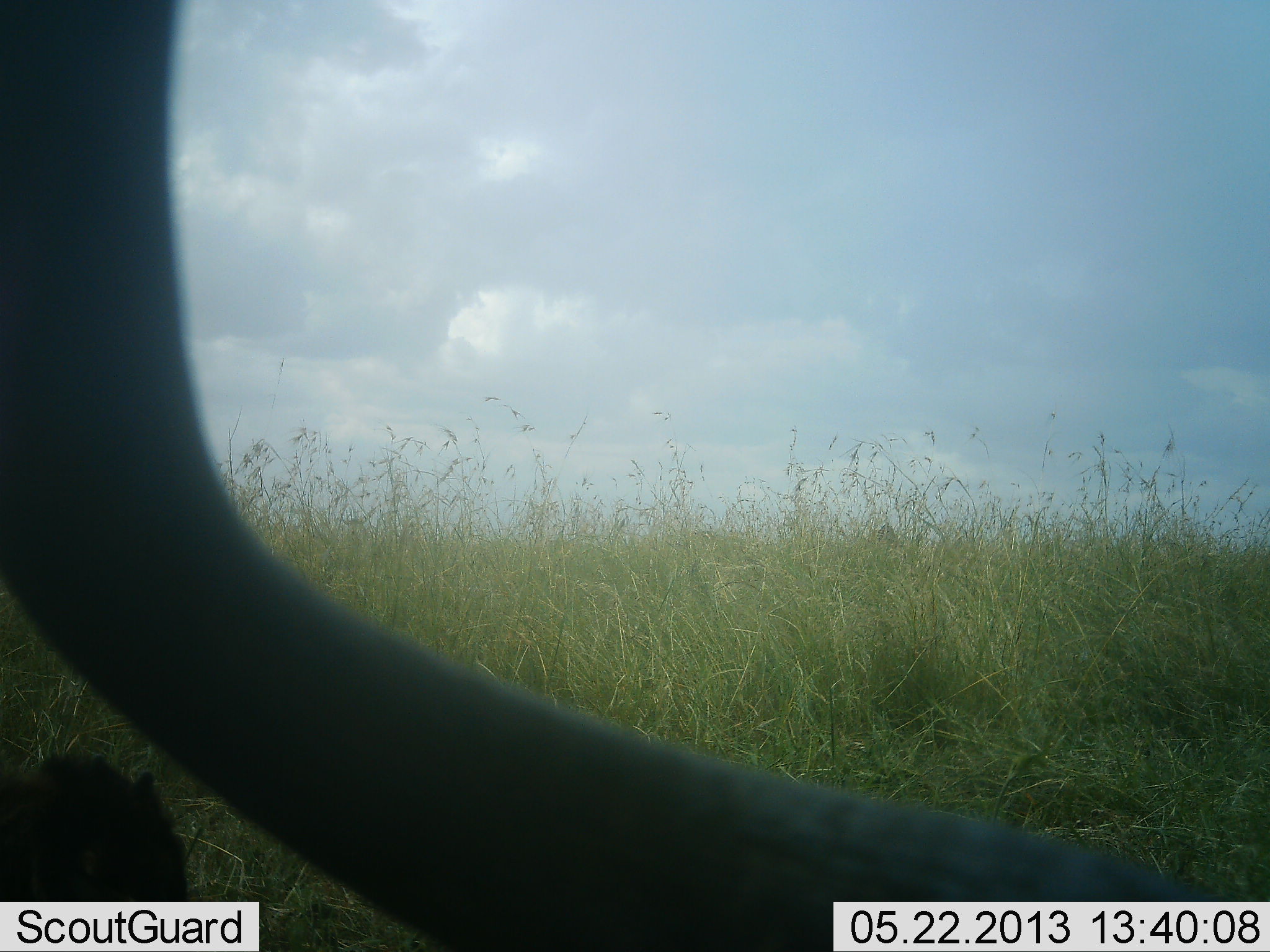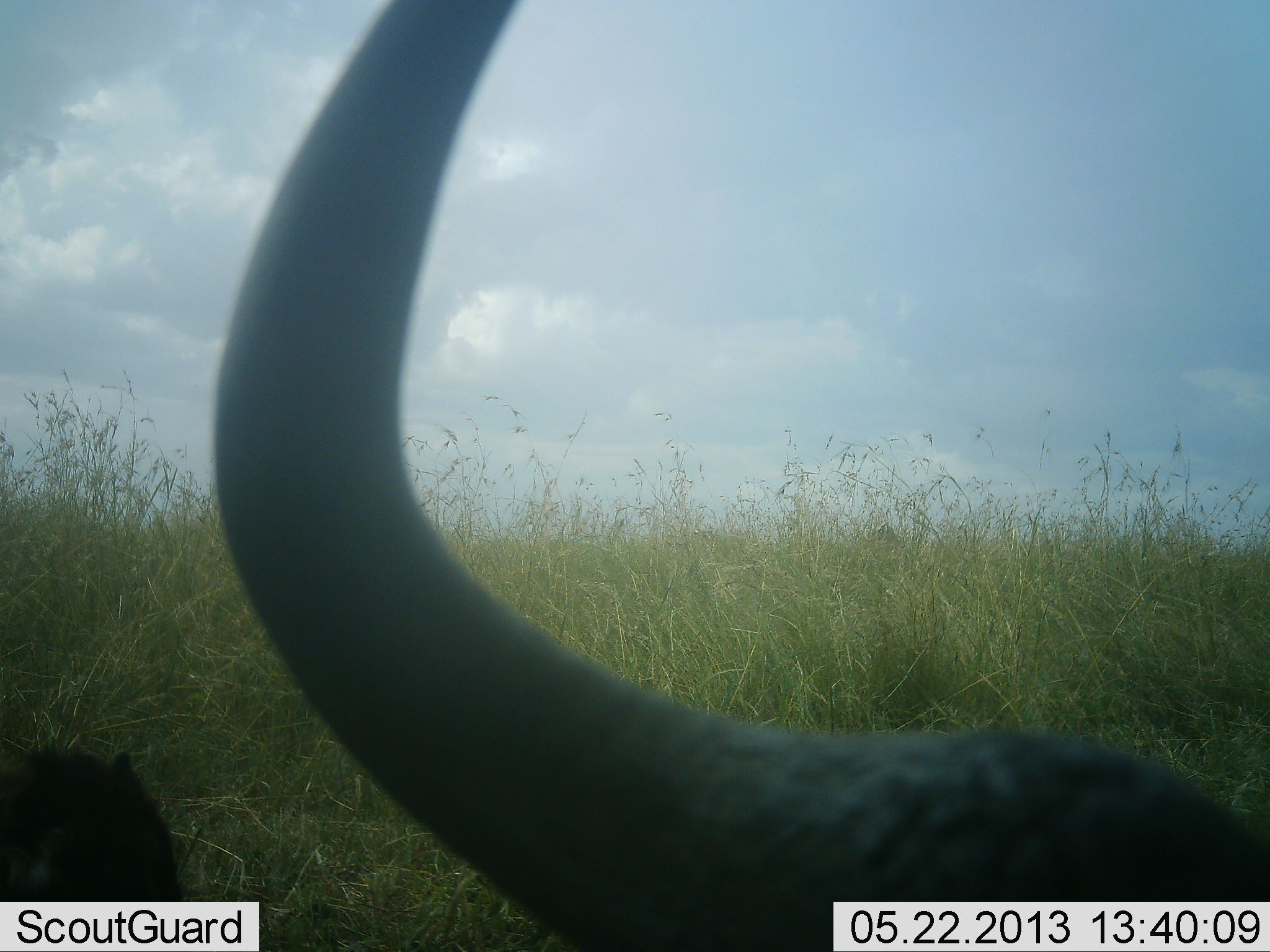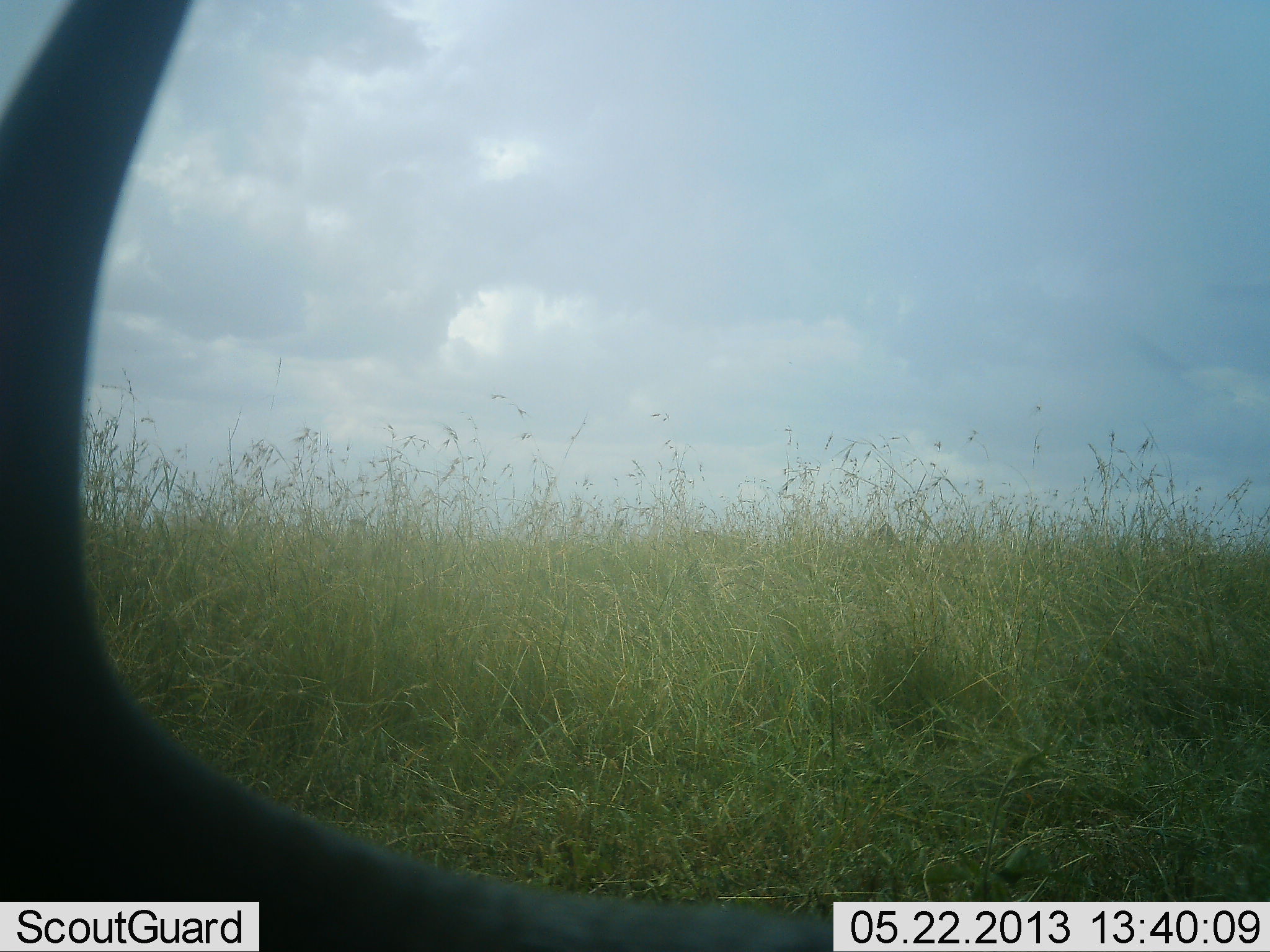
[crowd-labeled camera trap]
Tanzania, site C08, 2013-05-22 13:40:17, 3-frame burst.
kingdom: Animalia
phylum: Chordata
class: Mammalia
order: Artiodactyla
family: Bovidae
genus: Connochaetes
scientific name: Connochaetes taurinus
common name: blue wildebeest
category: wildebeest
Wildebeest (blue wildebeest) (Connochaetes taurinus), count 1. Behavior (volunteer vote fractions): standing 44%, resting 33%, moving 28%, interacting 6%. Young present (vote fraction): 11%. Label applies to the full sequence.